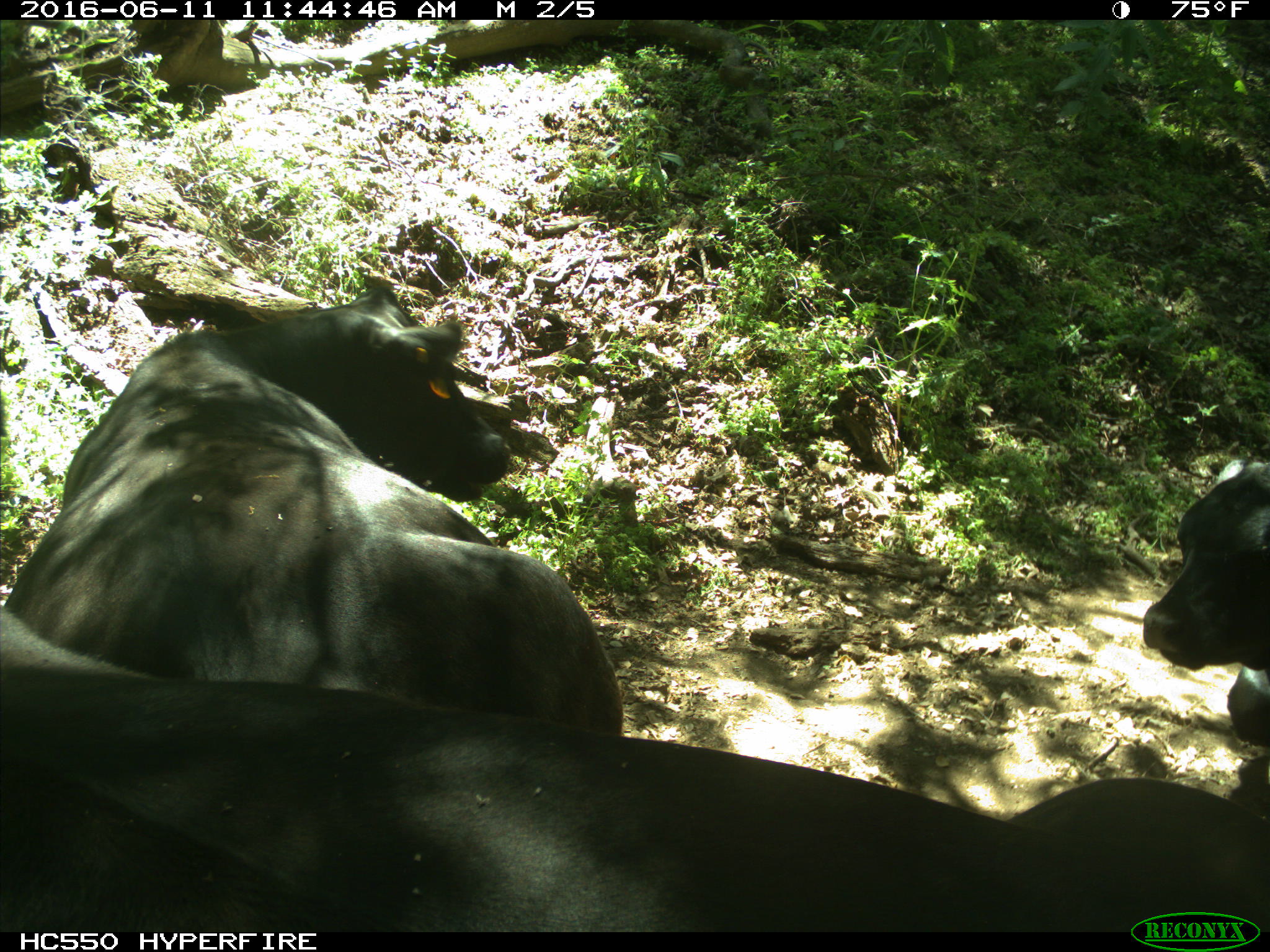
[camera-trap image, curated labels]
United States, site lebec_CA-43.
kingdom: Animalia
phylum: Chordata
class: Mammalia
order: Artiodactyla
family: Bovidae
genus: Bos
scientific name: Bos taurus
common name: domestic cow